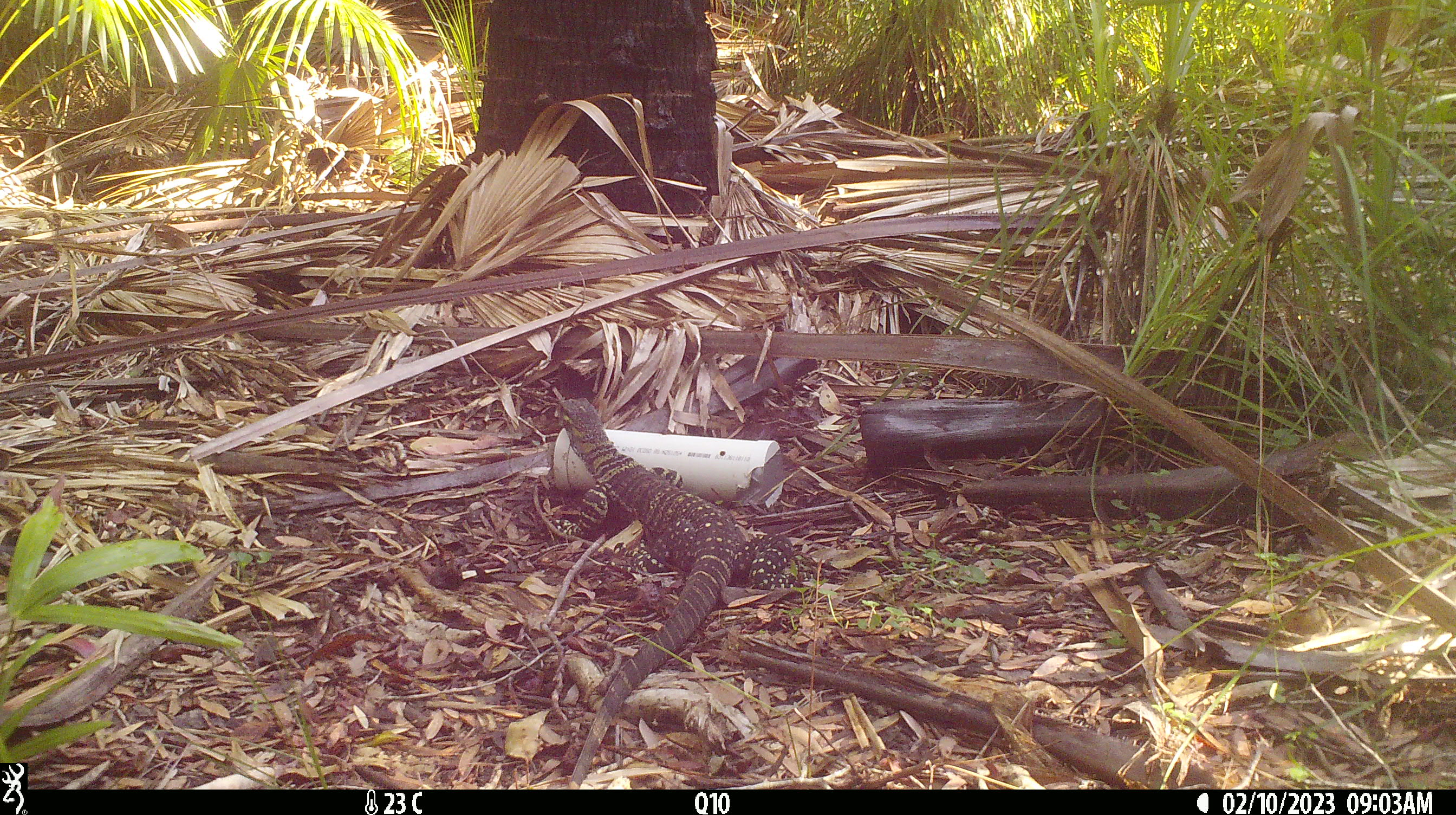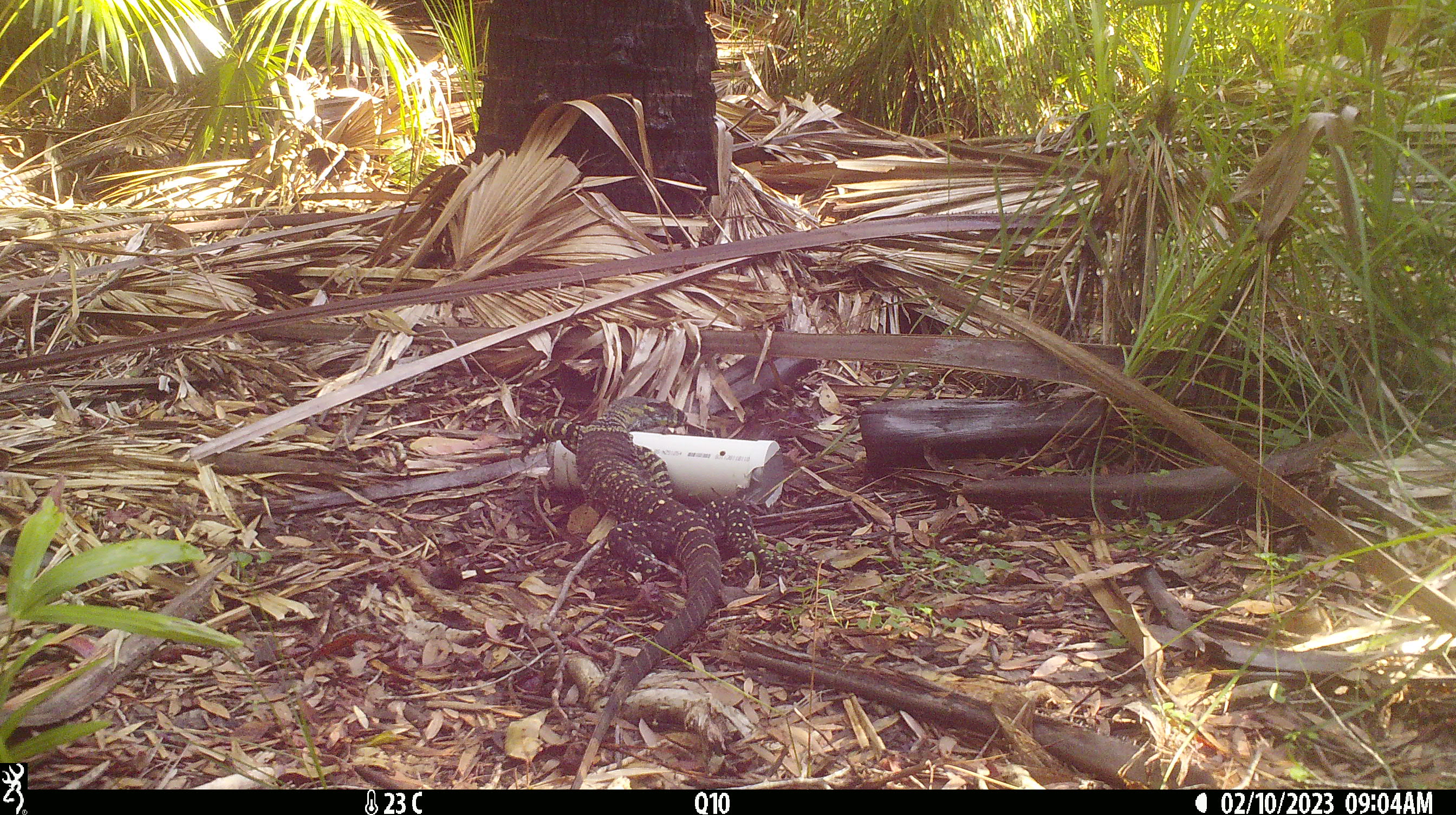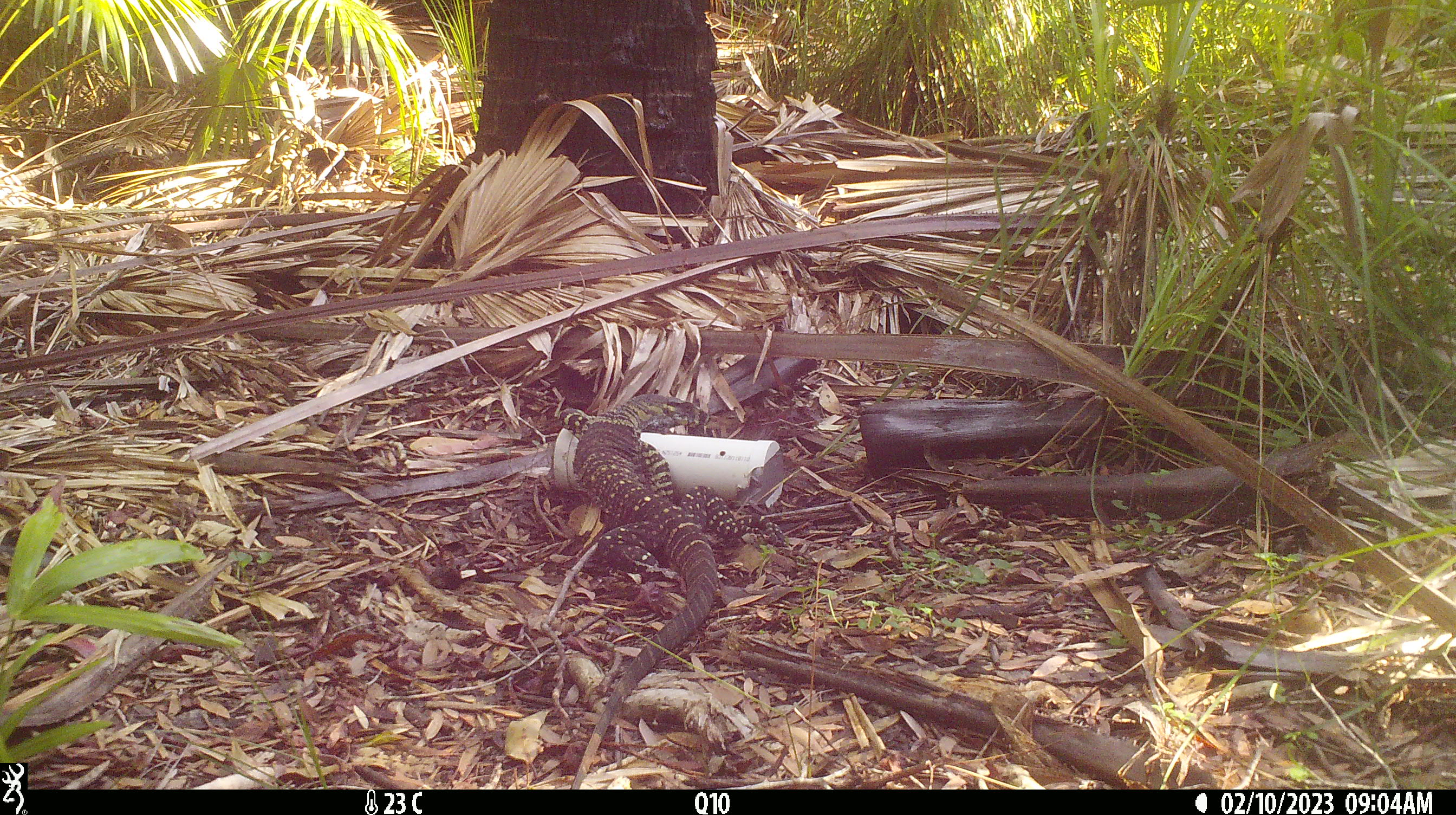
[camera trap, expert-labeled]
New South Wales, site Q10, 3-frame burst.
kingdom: Animalia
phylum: Chordata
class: Reptilia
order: Squamata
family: Varanidae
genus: Varanus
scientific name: Varanus varius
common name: lace monitor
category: goanna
Goanna (lace monitor) (Varanus varius).